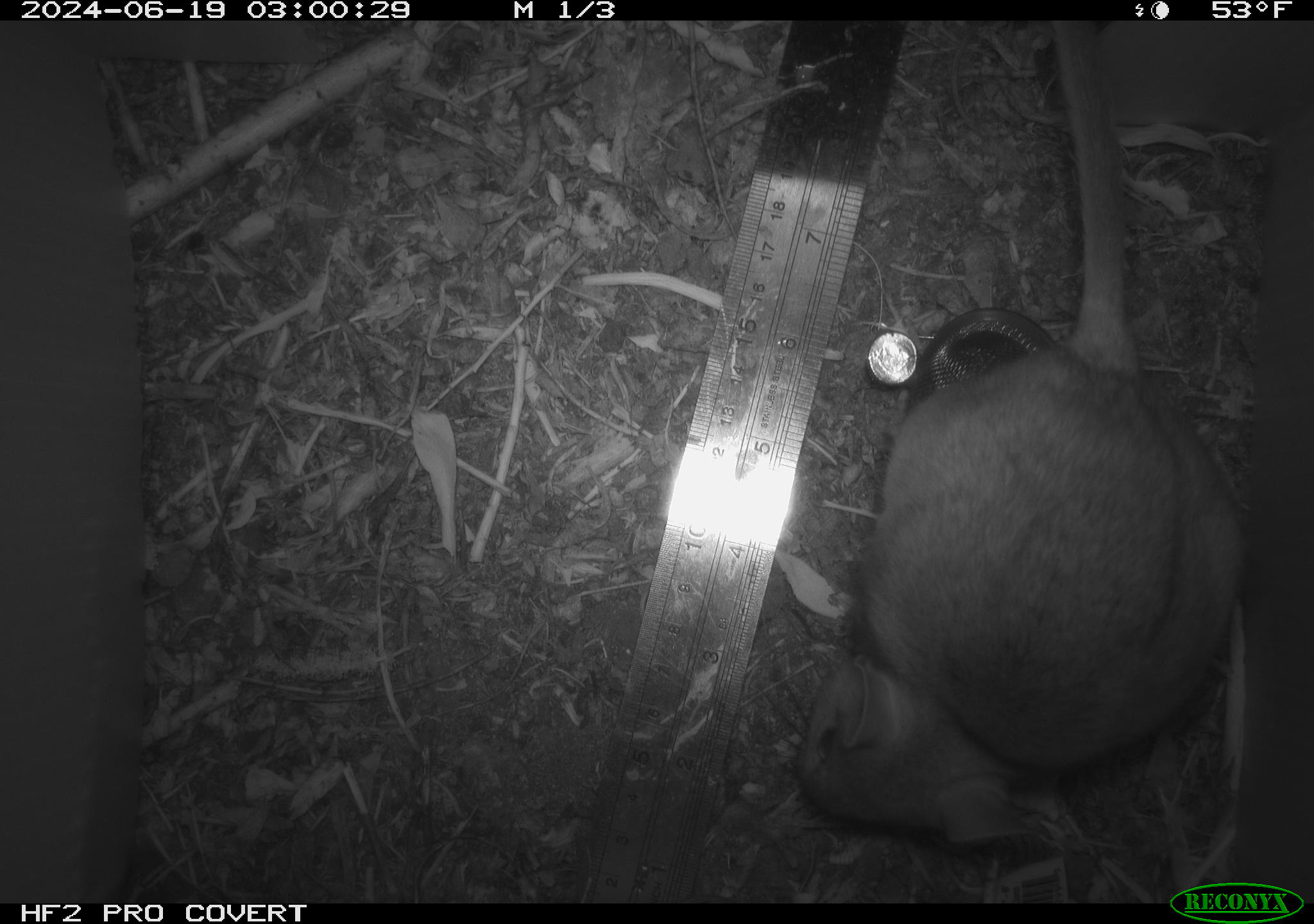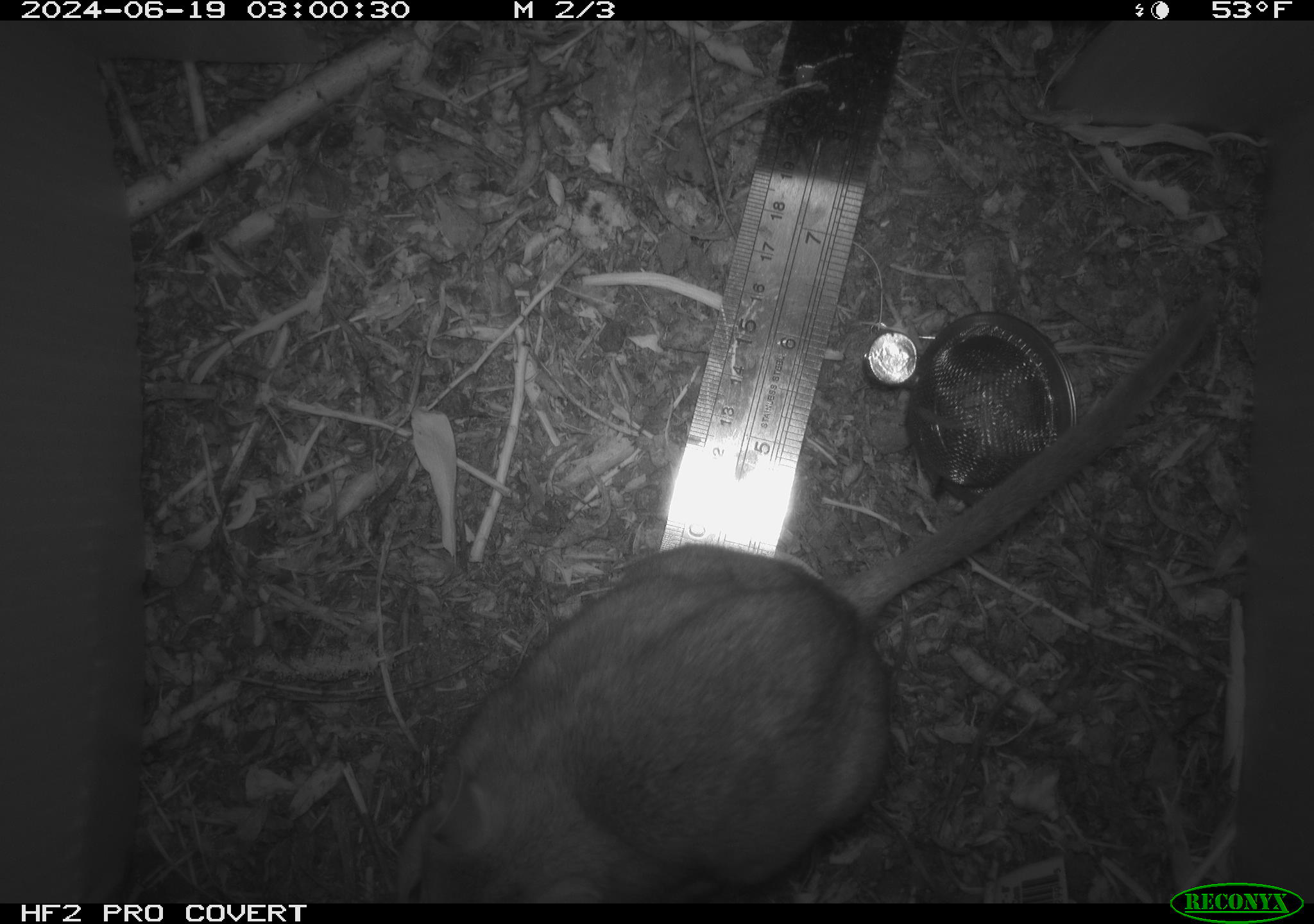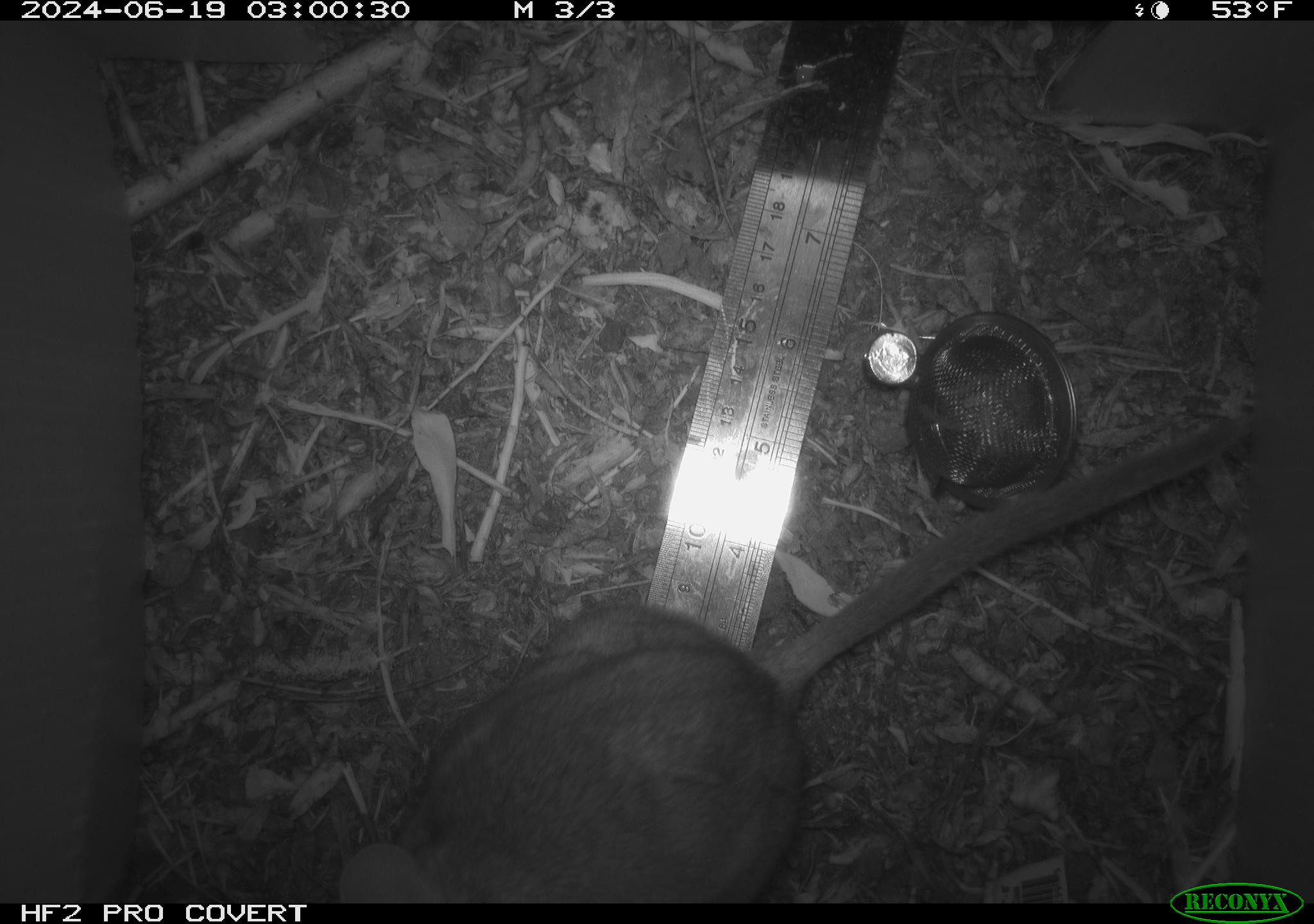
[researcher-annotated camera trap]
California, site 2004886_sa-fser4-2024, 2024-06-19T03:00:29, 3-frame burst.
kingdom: Animalia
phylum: Chordata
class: Mammalia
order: Rodentia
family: Sciuridae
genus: Neotamias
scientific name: Neotamias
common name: western chipmunks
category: neotamias species